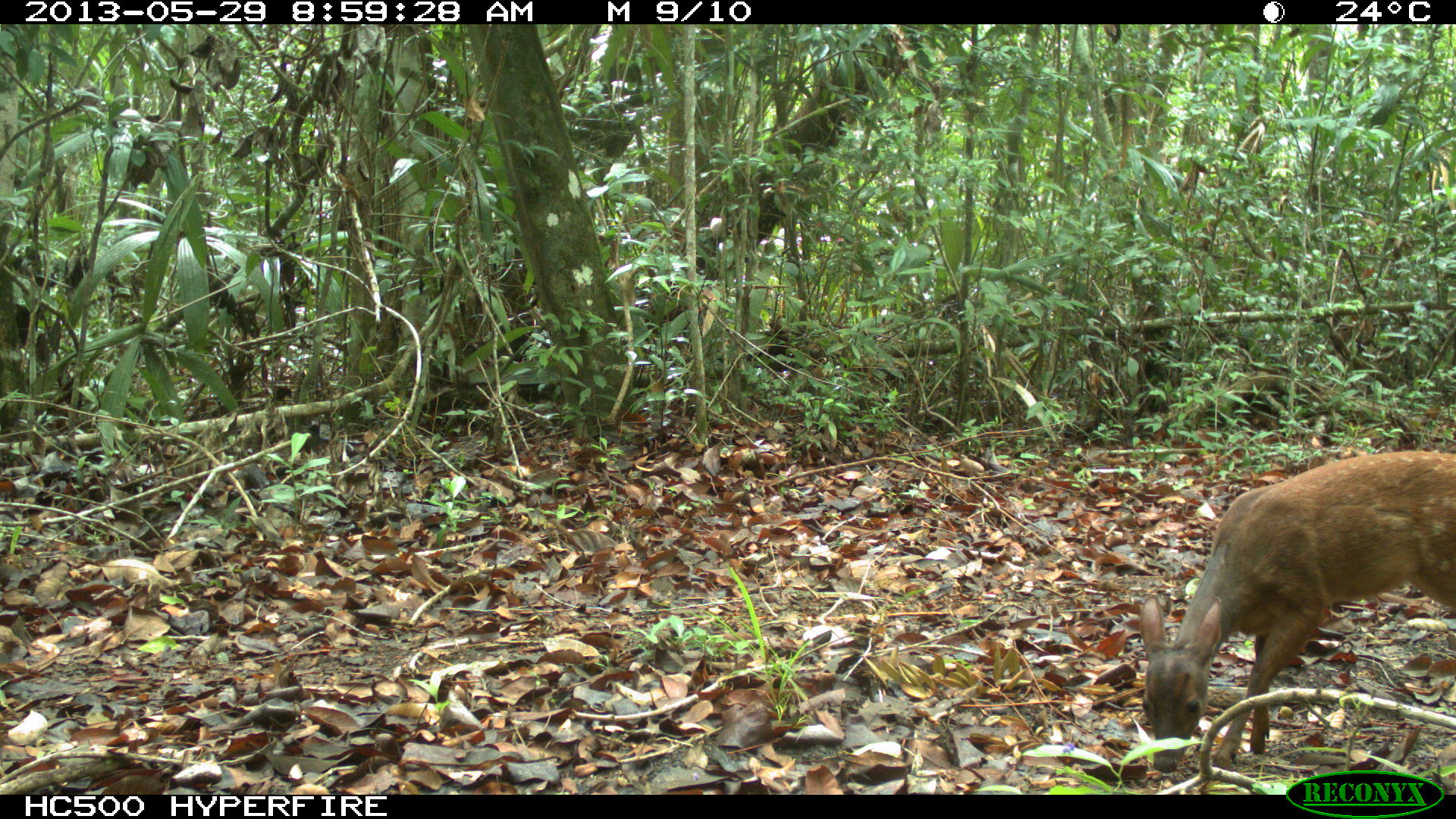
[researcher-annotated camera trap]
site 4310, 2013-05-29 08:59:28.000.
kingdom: Animalia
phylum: Chordata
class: Mammalia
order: Artiodactyla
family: Cervidae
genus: Mazama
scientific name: Mazama temama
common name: central american red brocket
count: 1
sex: female